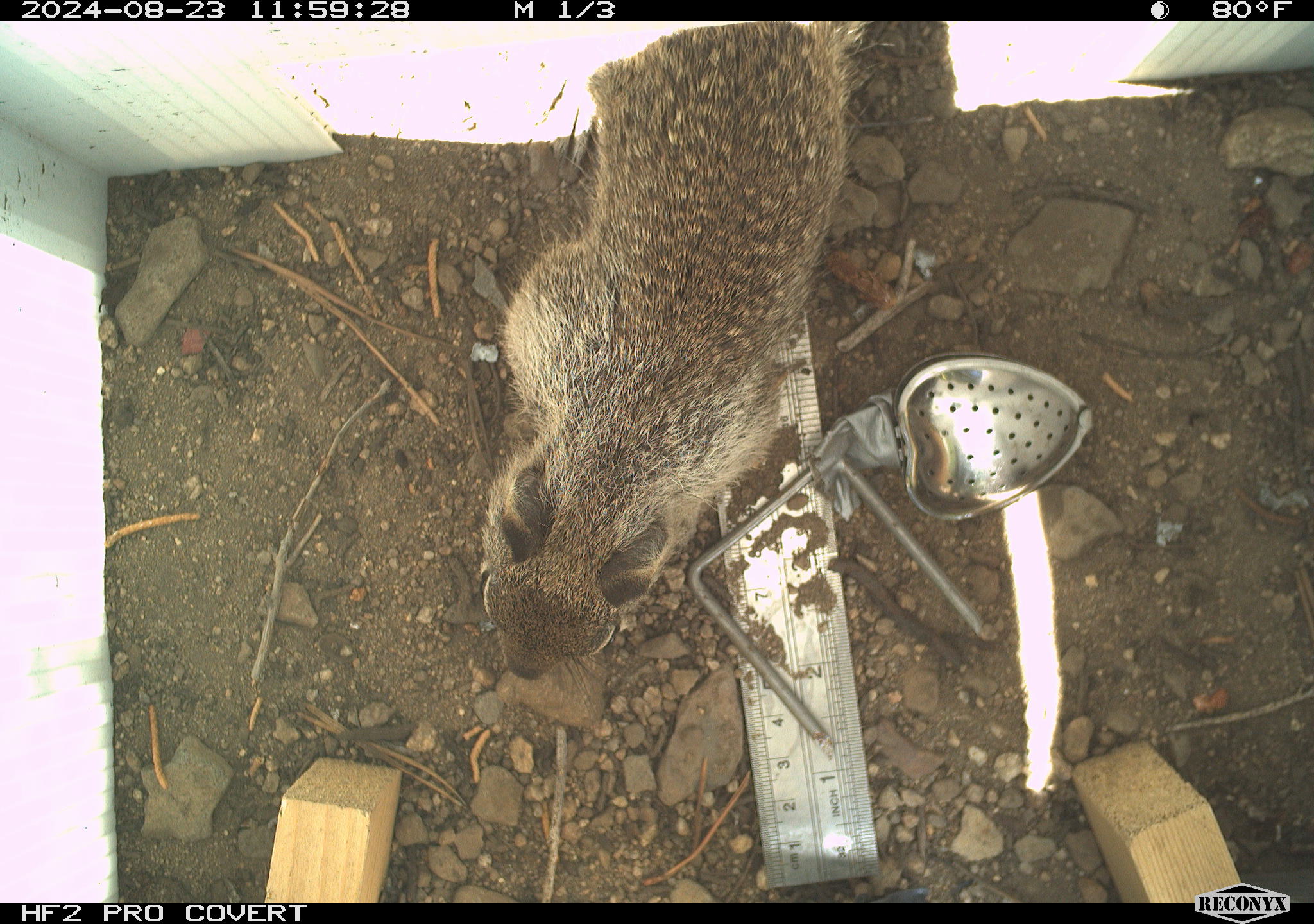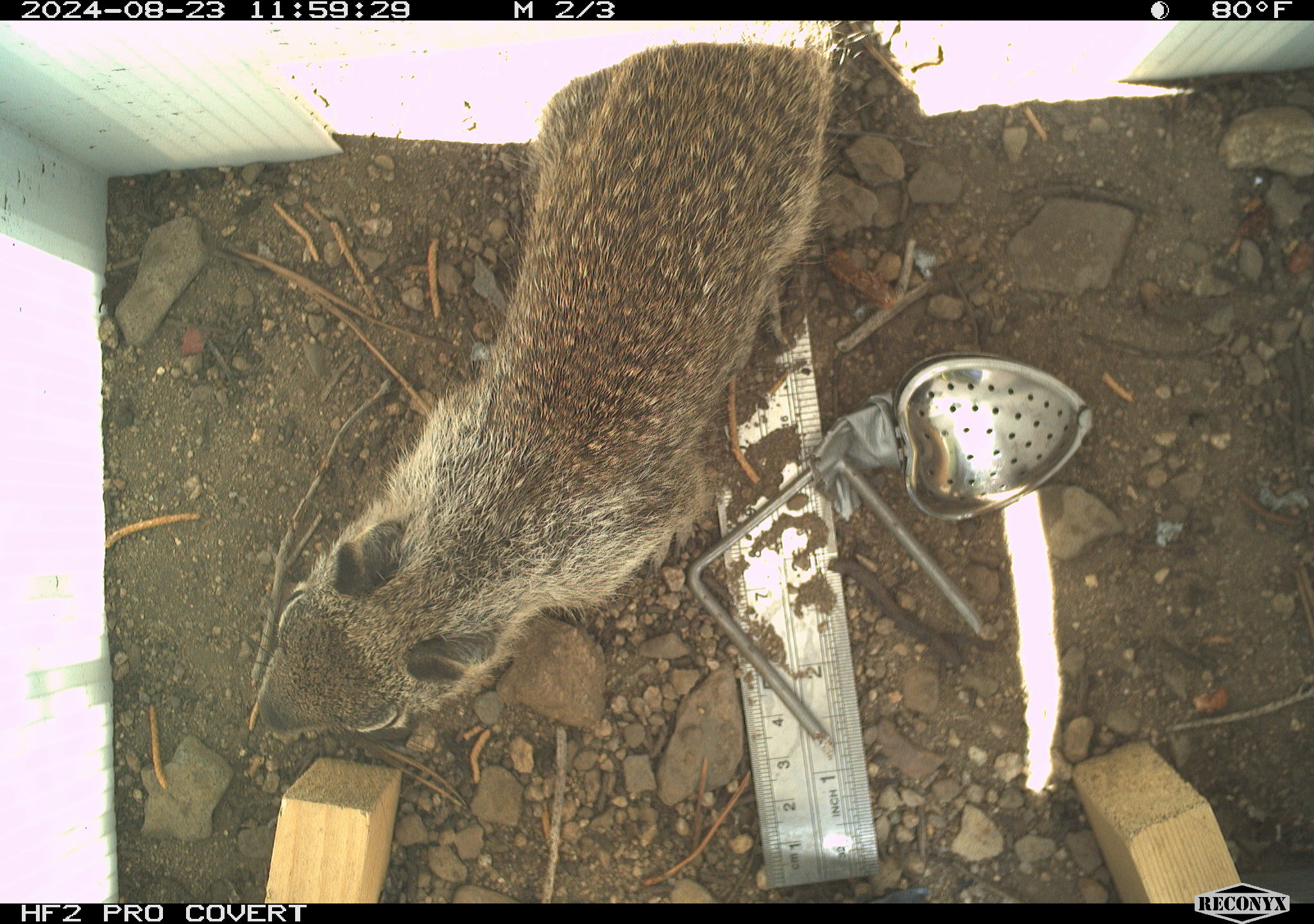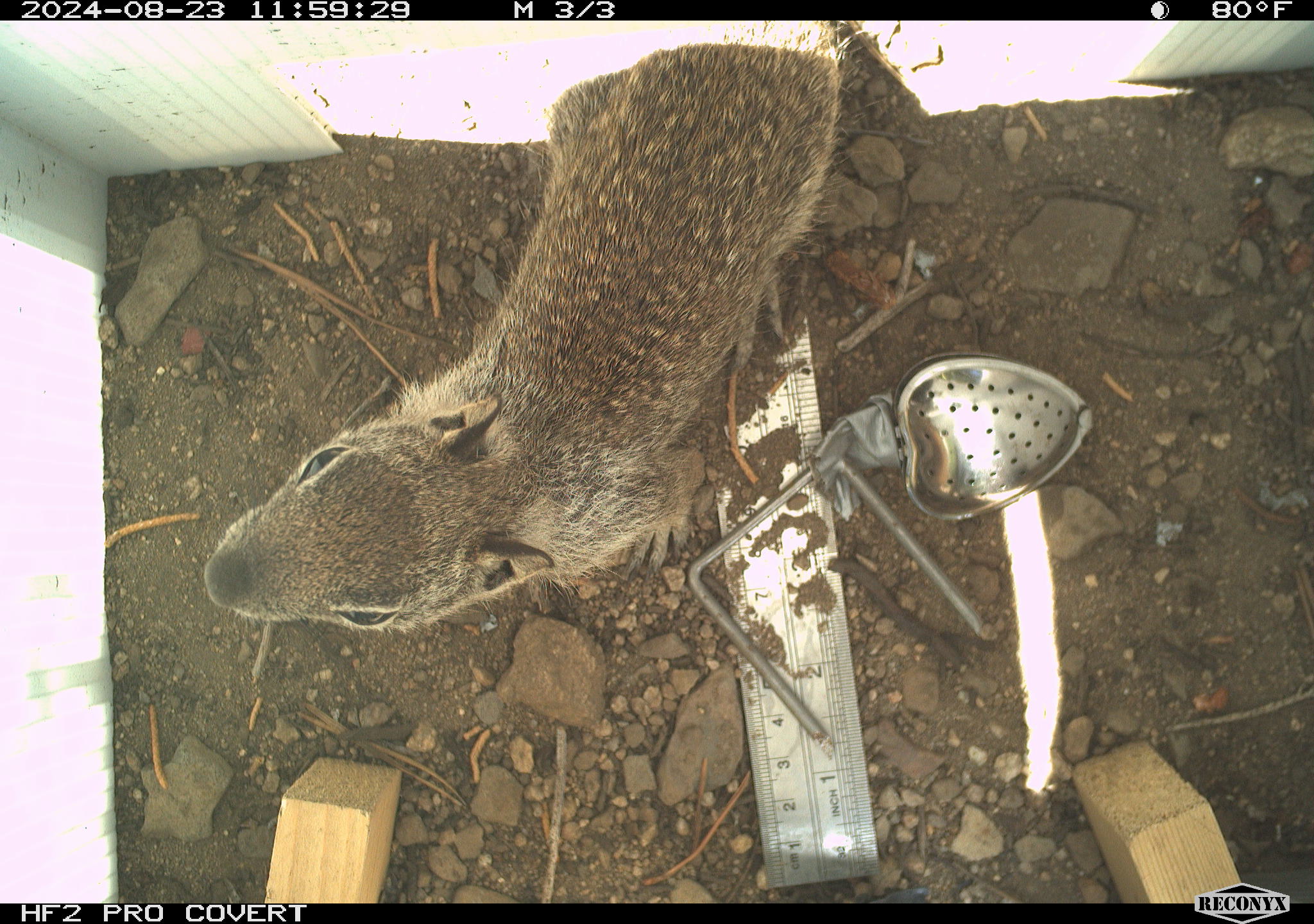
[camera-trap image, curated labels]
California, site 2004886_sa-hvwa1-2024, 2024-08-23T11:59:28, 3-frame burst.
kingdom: Animalia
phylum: Chordata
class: Mammalia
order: Rodentia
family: Sciuridae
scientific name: Sciuridae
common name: squirrels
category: sciuridae family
Sciuridae family (squirrels) (Sciuridae).